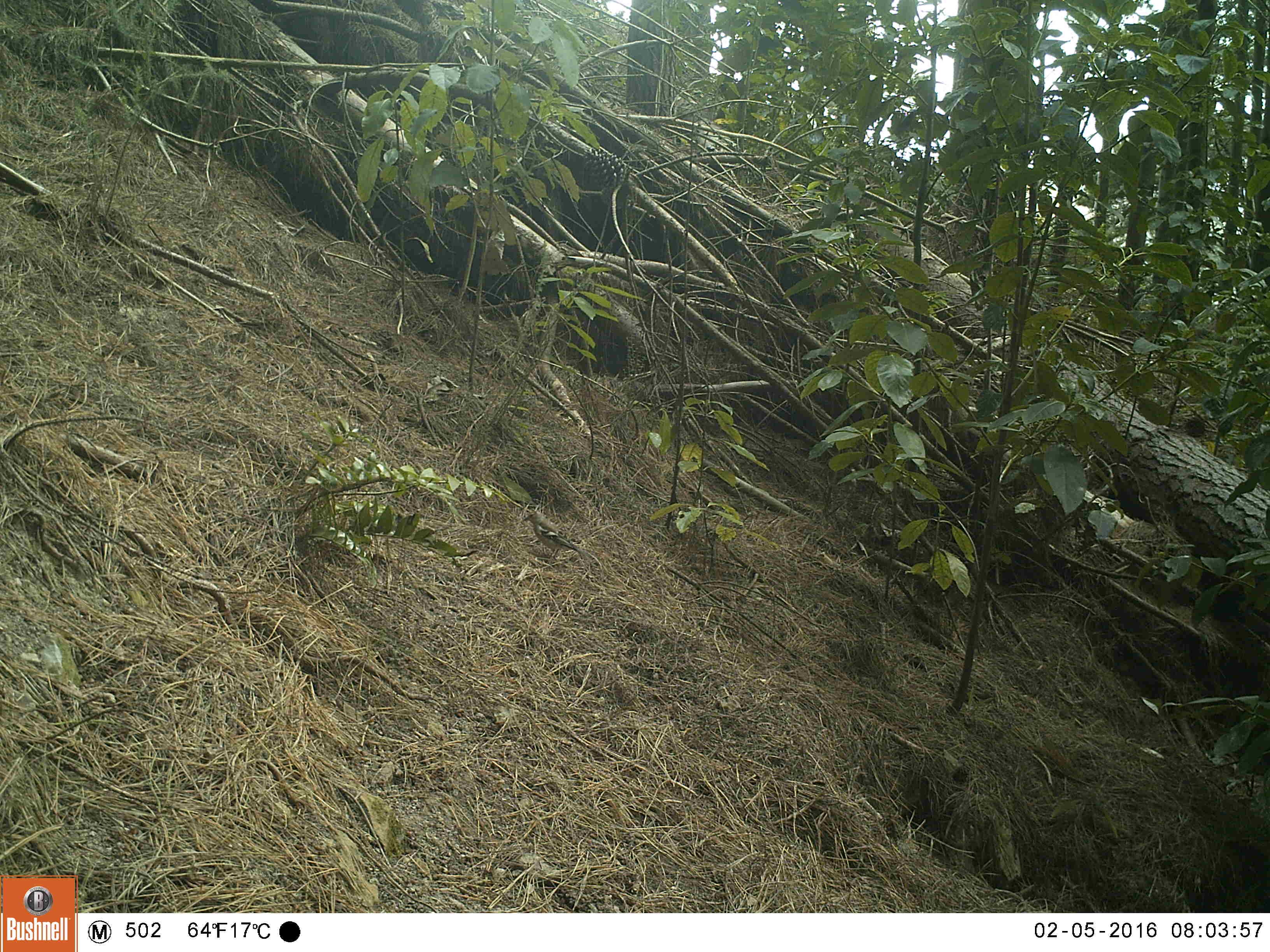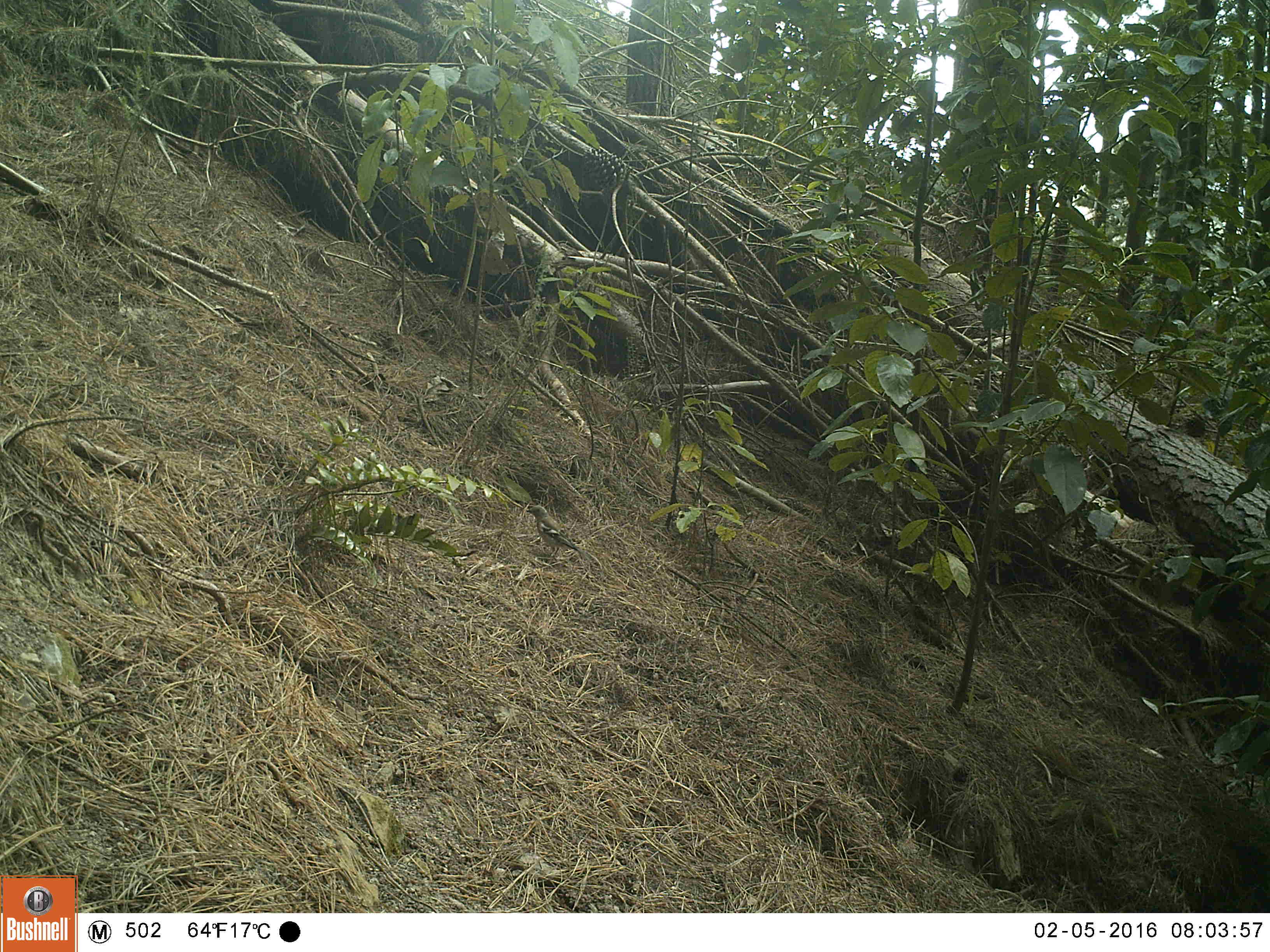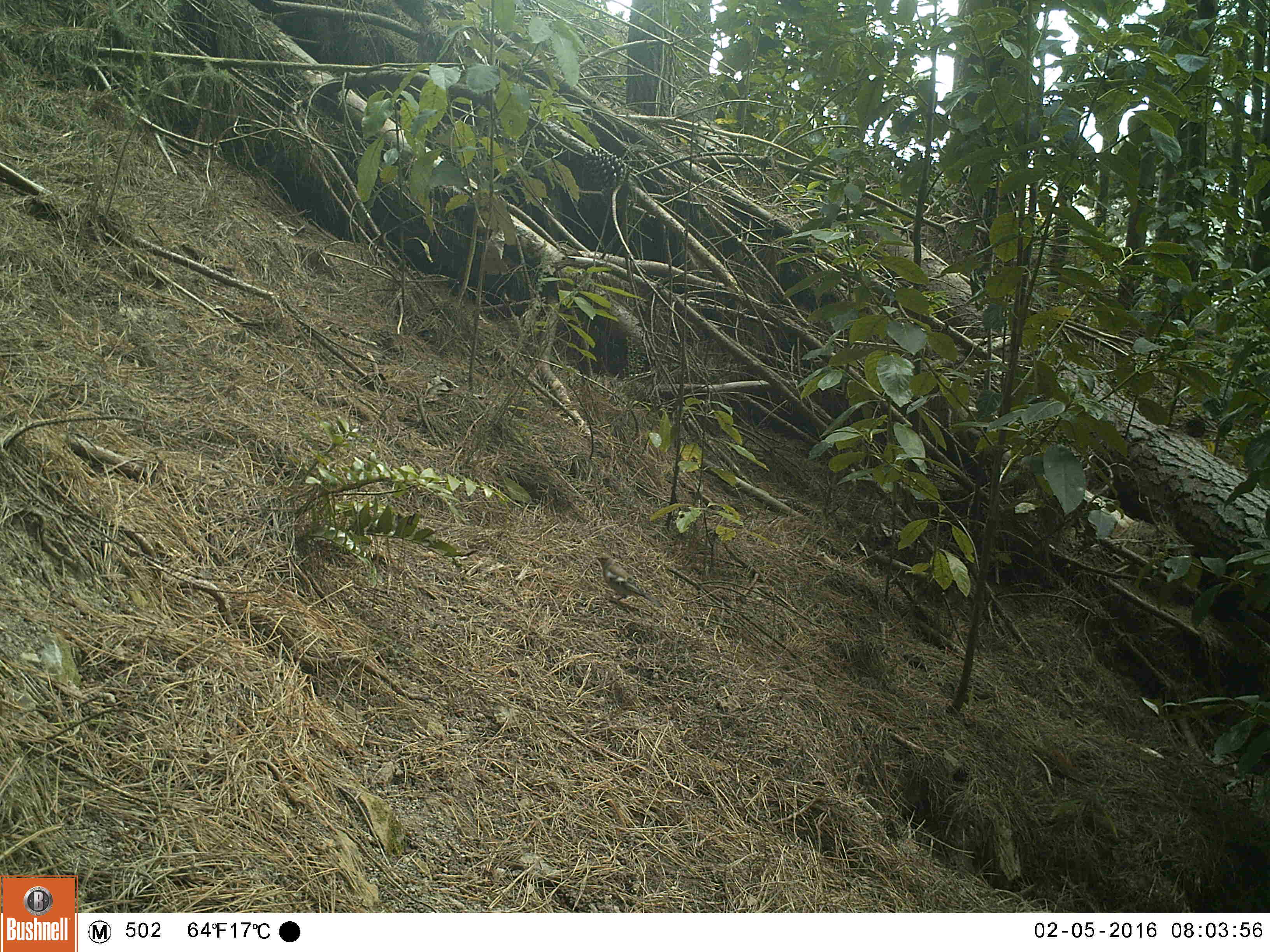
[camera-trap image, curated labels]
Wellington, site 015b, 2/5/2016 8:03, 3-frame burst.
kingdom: Animalia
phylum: Chordata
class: Aves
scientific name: Aves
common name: bird